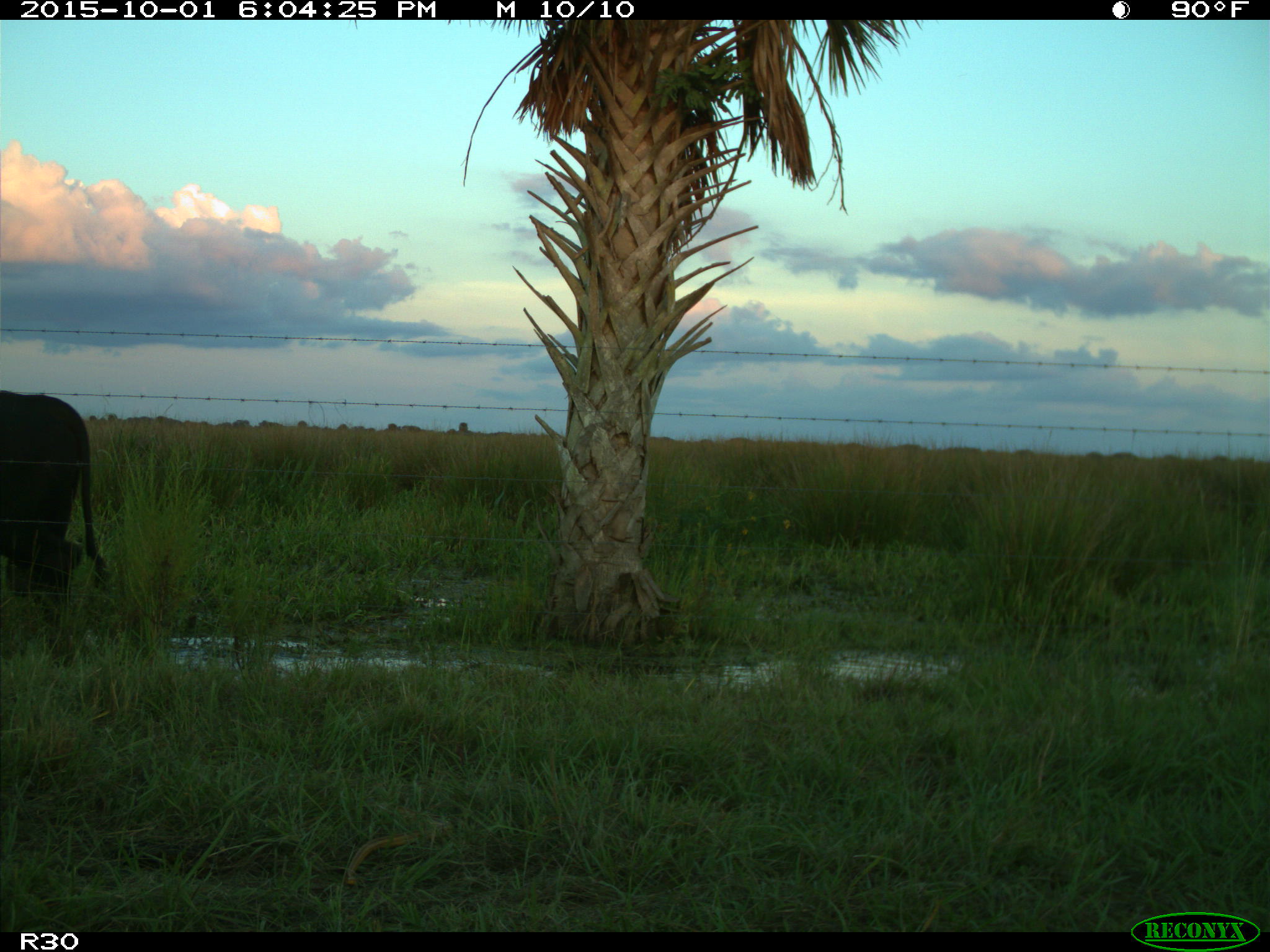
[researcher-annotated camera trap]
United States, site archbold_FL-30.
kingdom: Animalia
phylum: Chordata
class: Mammalia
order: Artiodactyla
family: Bovidae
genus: Bos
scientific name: Bos taurus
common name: domestic cow